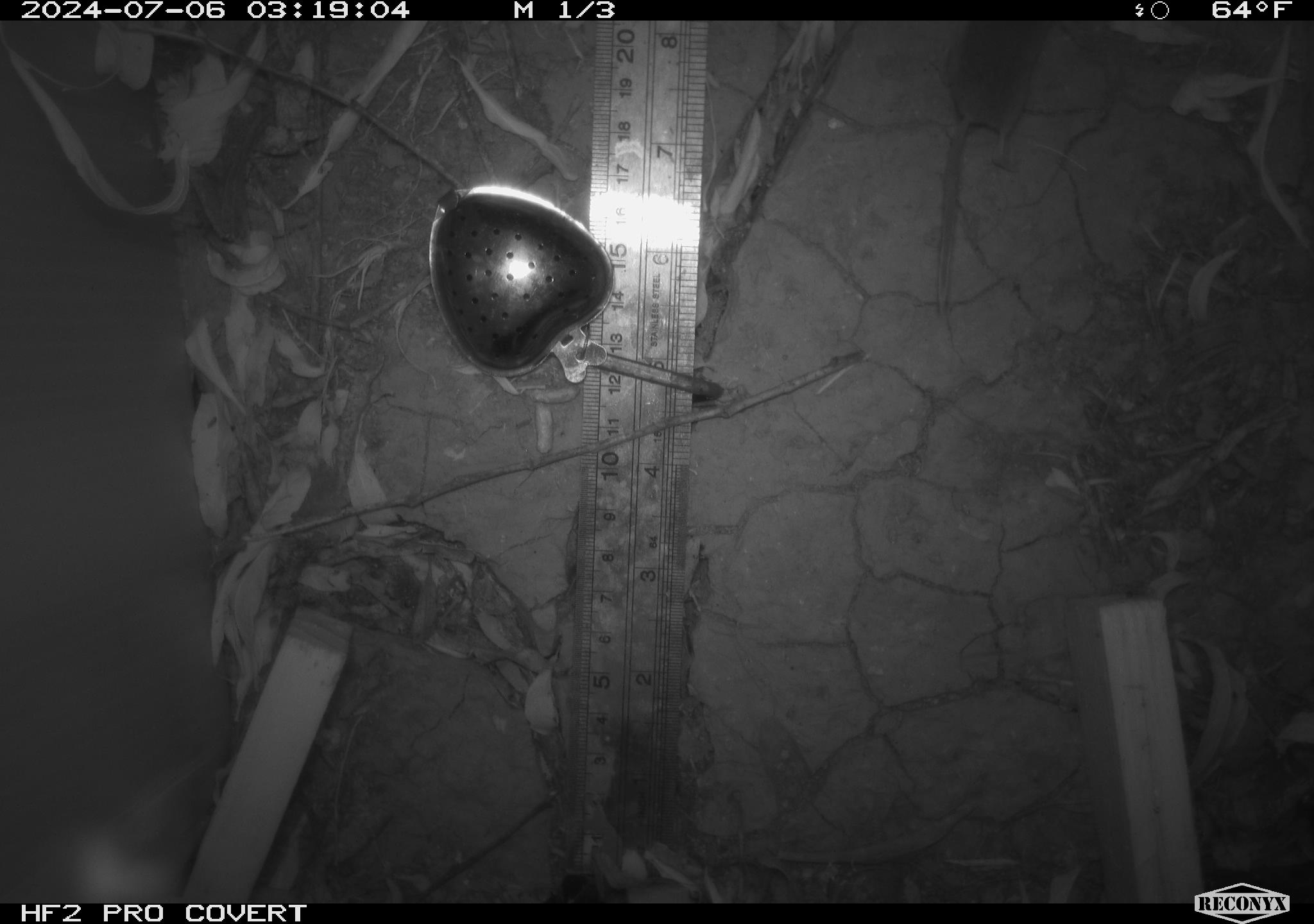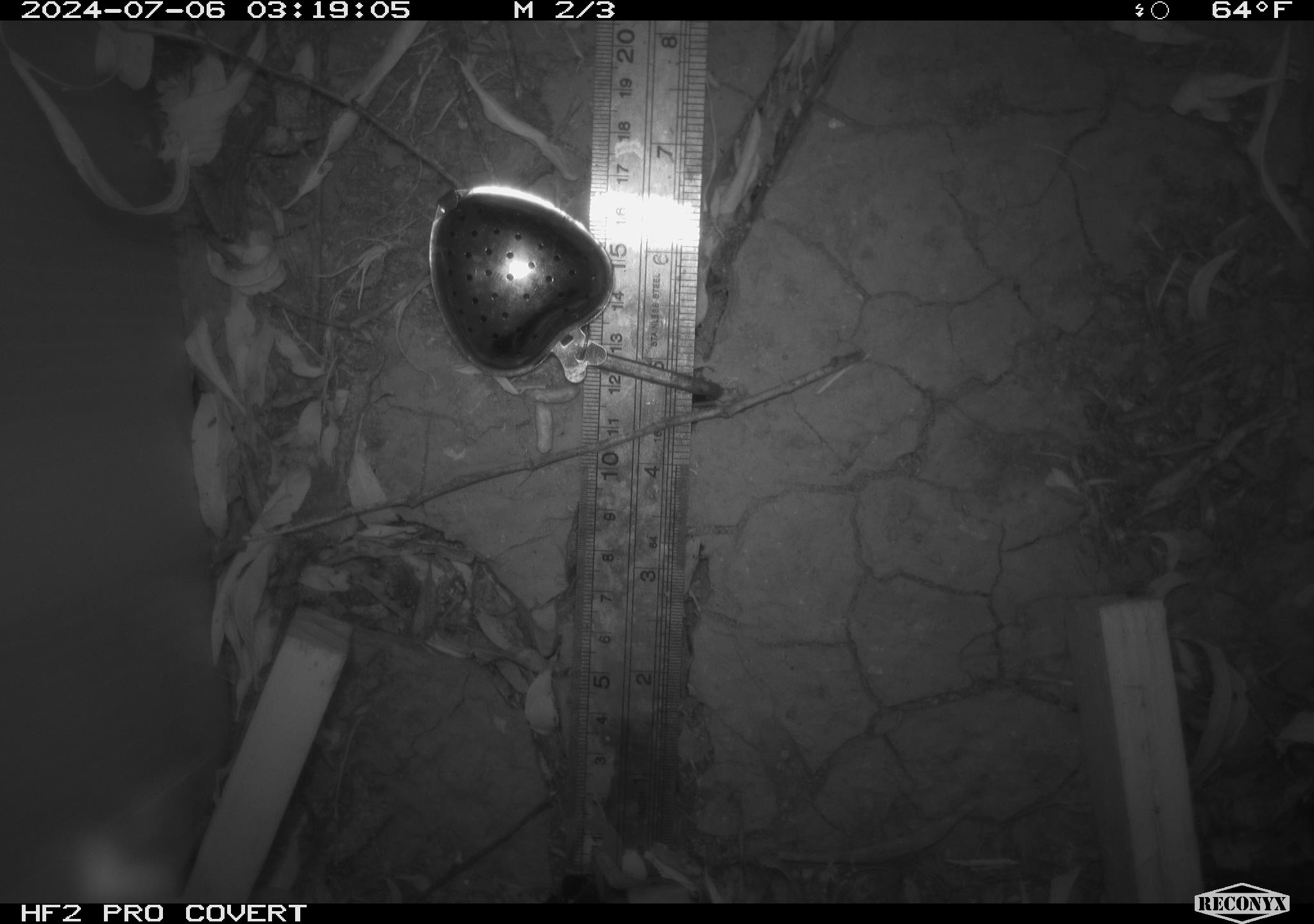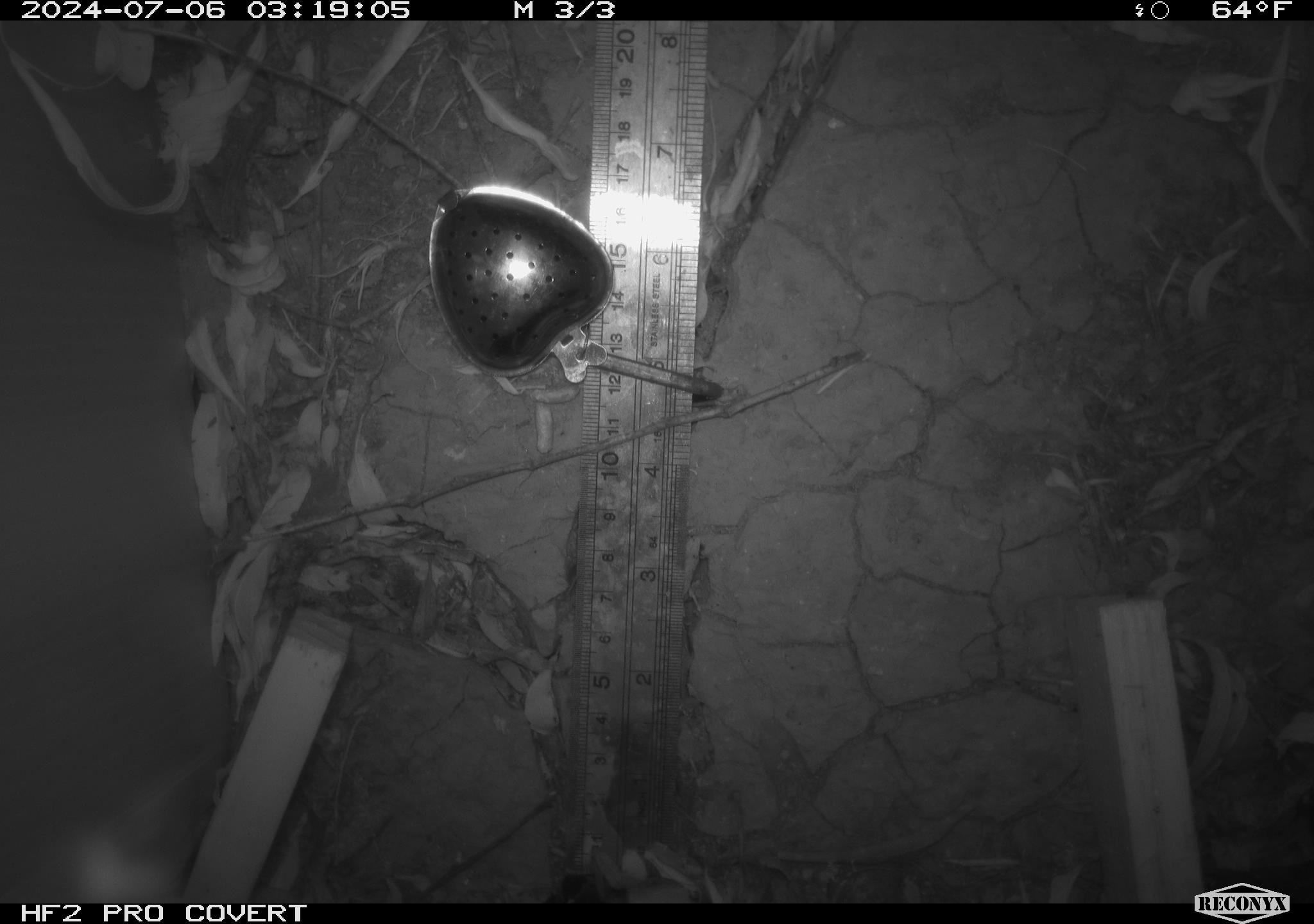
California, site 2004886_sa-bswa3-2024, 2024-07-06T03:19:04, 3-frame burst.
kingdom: Animalia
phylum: Chordata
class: Mammalia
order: Rodentia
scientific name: Rodentia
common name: mouse species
Mouse species (Rodentia).